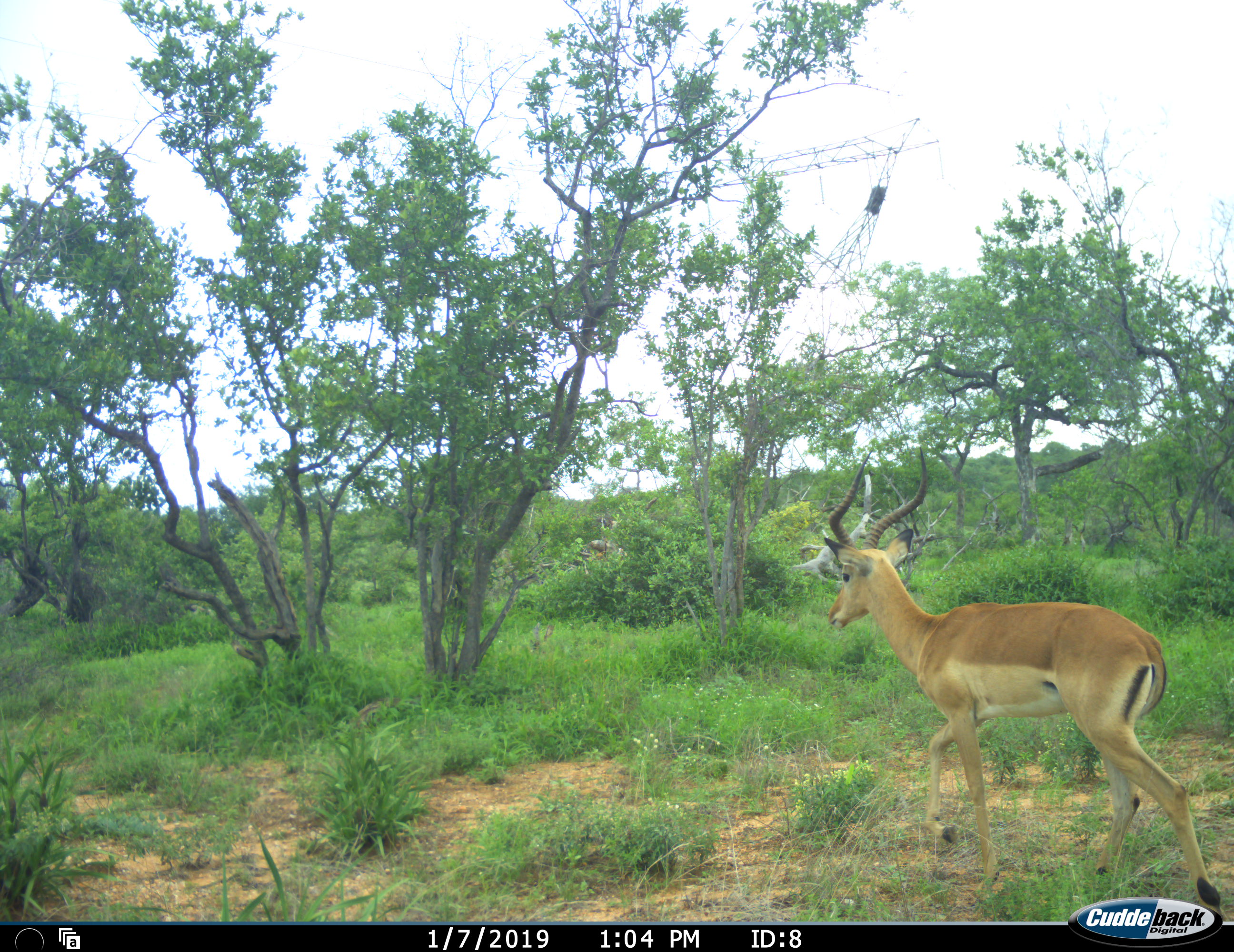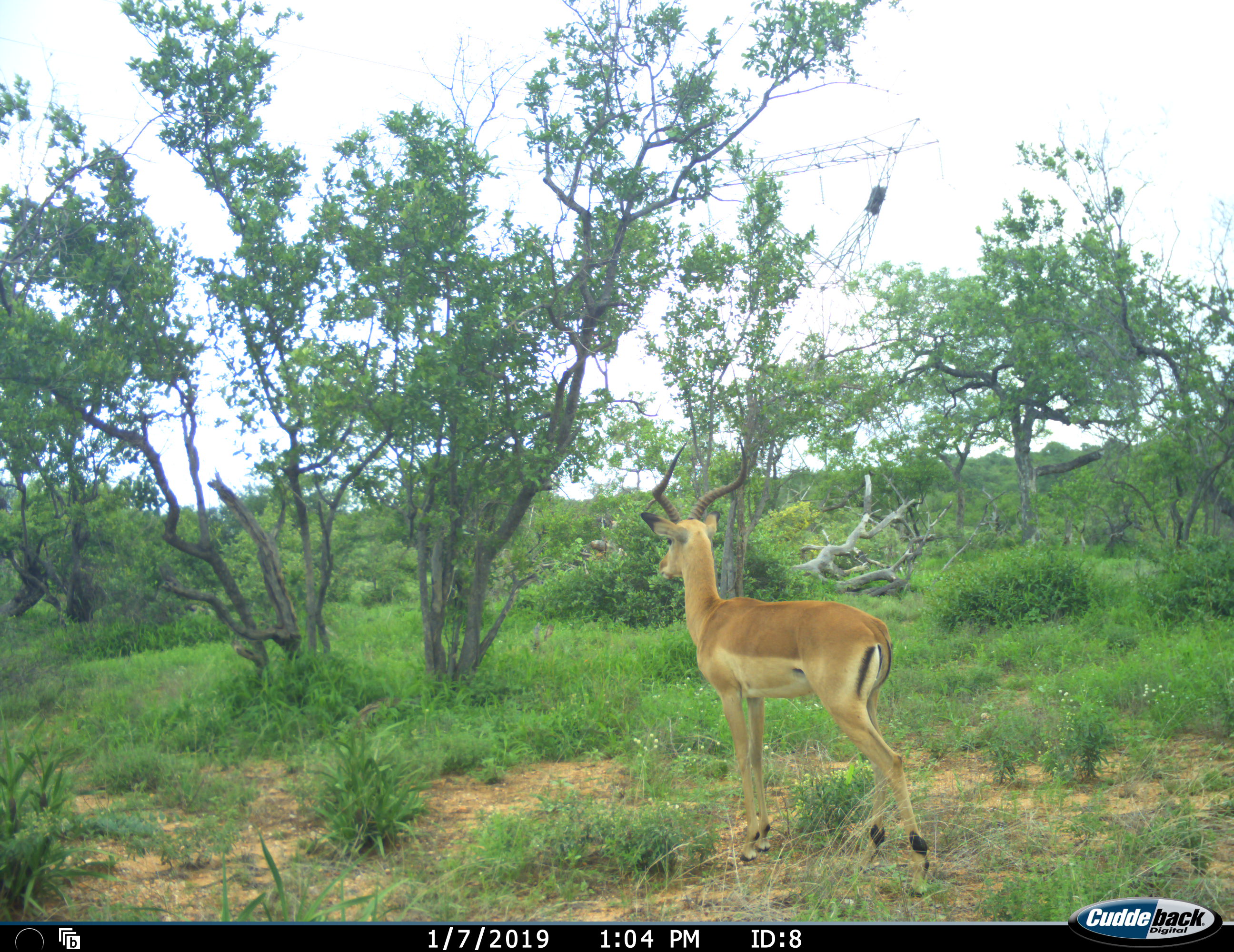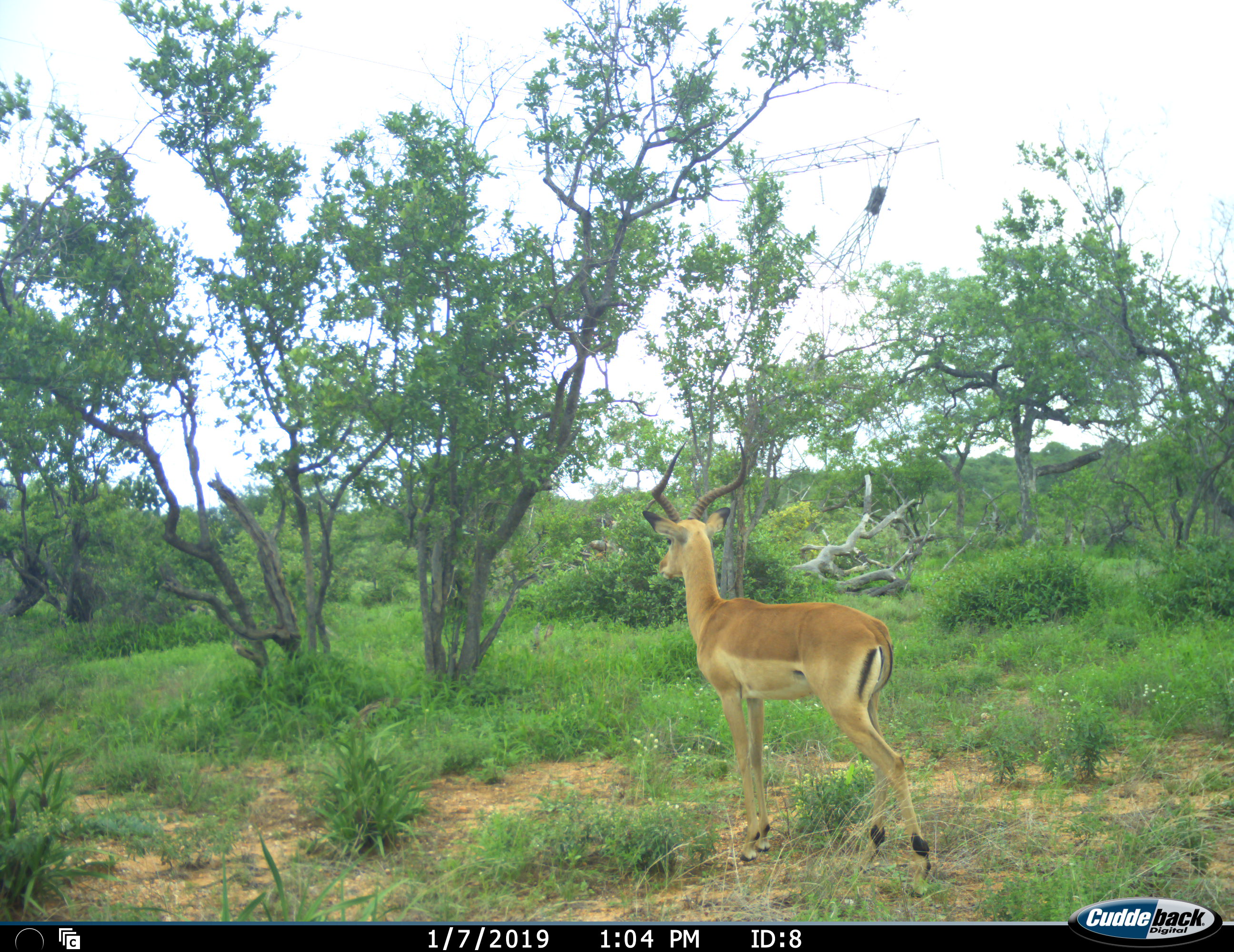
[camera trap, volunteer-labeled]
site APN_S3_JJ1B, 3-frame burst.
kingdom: Animalia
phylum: Chordata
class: Mammalia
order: Artiodactyla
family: Bovidae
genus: Aepyceros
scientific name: Aepyceros melampus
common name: impala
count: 1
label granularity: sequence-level